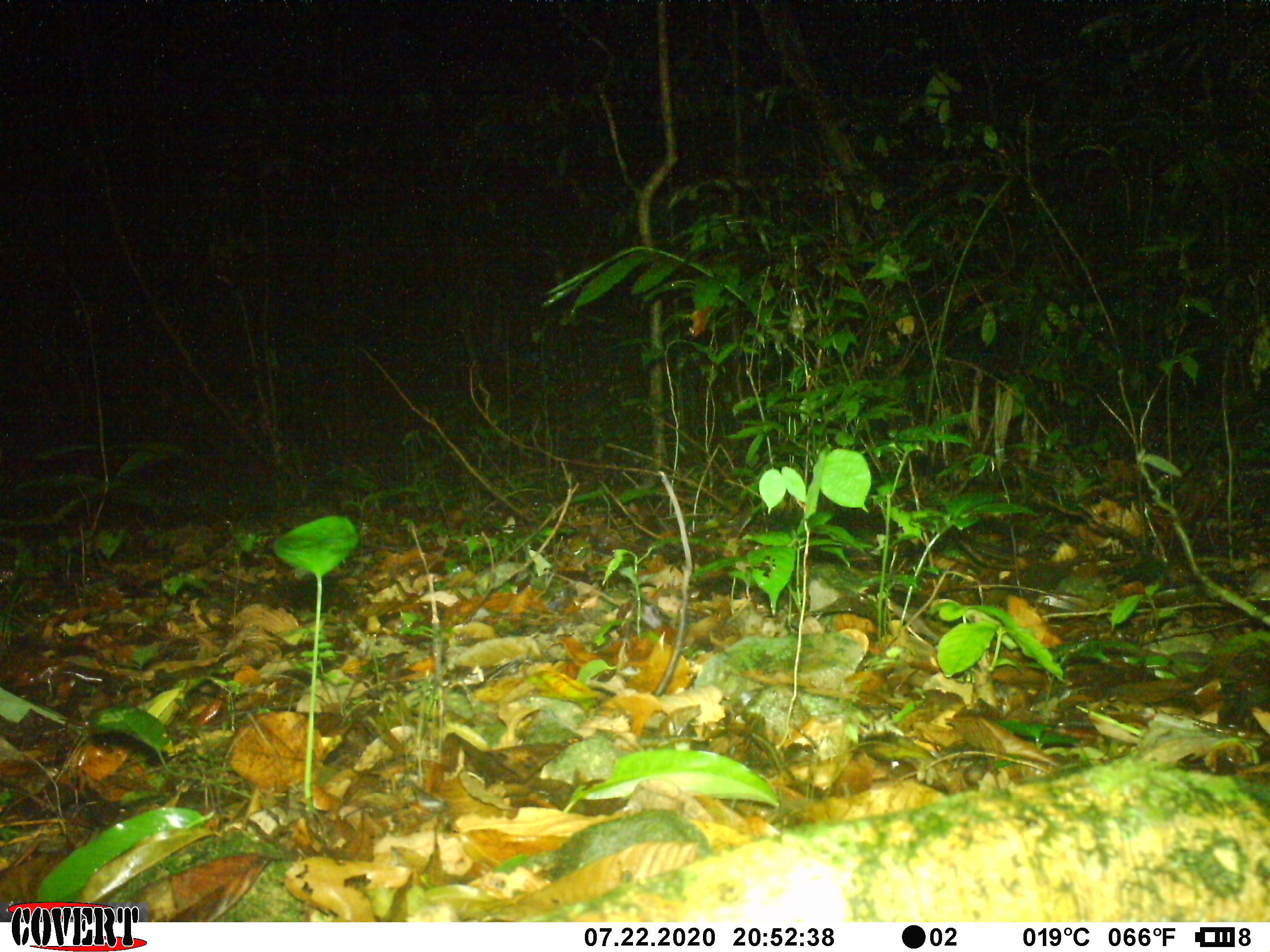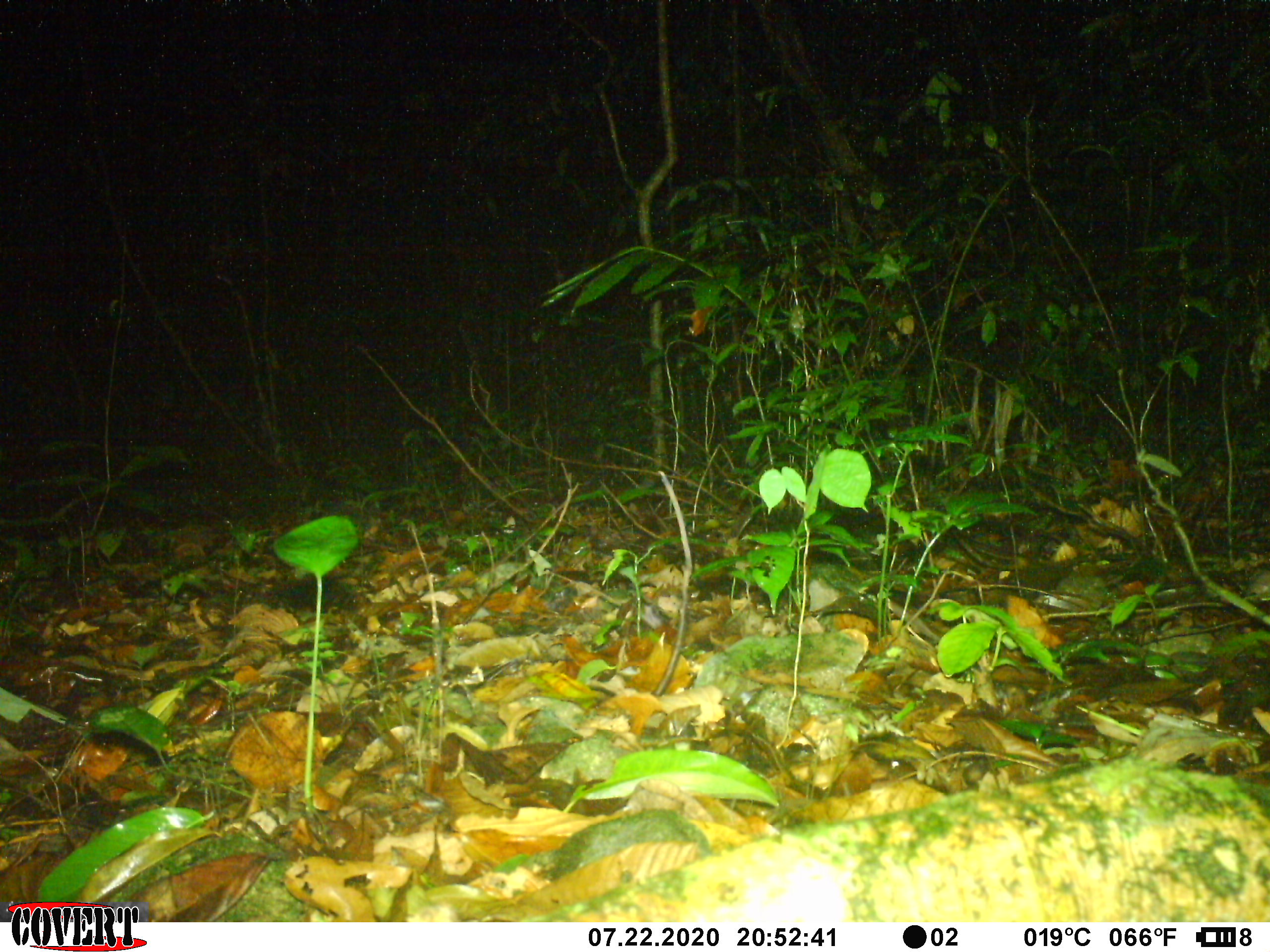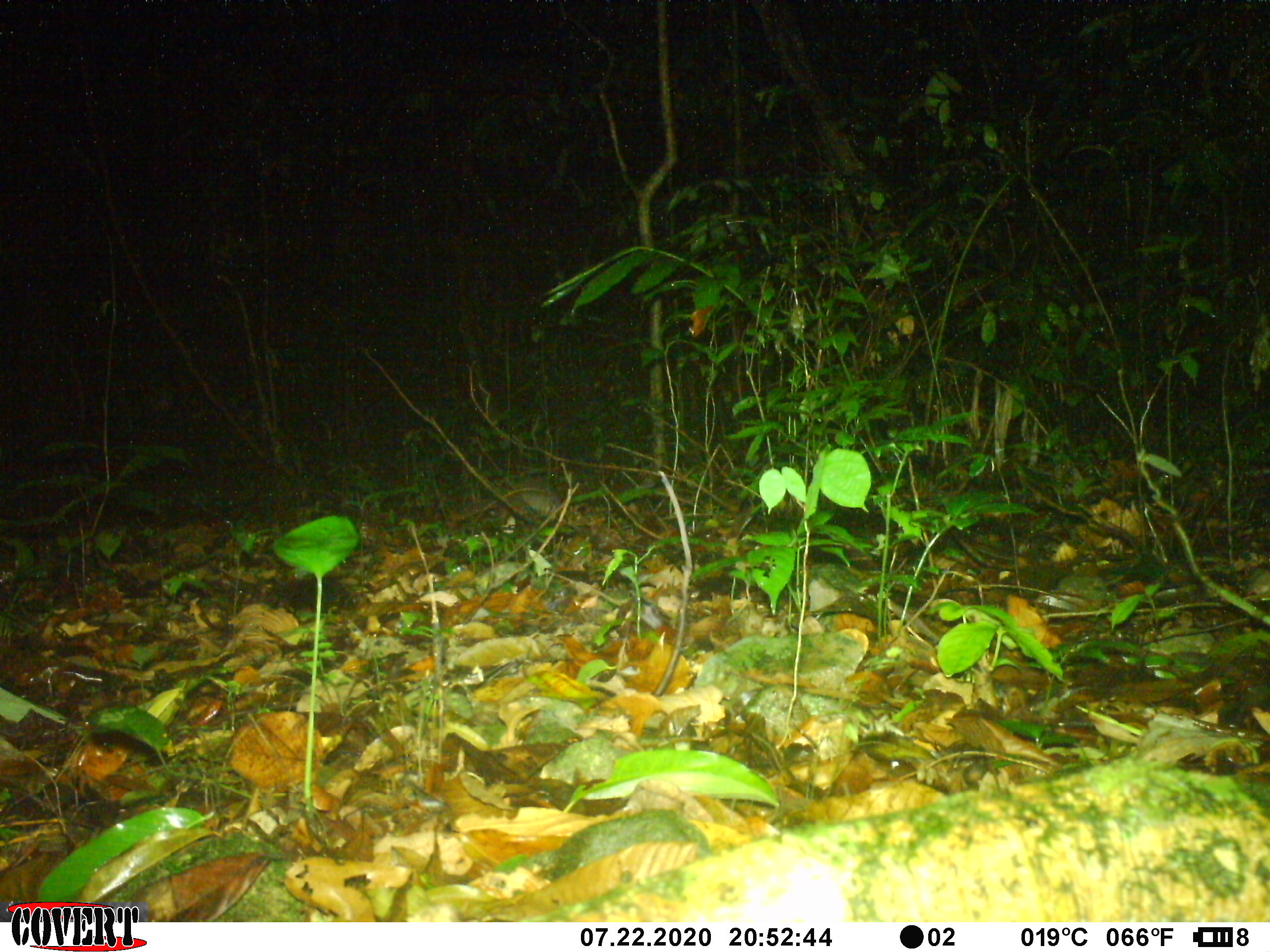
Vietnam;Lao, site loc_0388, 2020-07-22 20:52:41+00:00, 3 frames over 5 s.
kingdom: Animalia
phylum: Chordata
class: Mammalia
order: Rodentia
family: Muridae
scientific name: Muridae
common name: old-world mice and rats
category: unidentified murid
Unidentified murid (old-world mice and rats) (Muridae). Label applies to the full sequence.